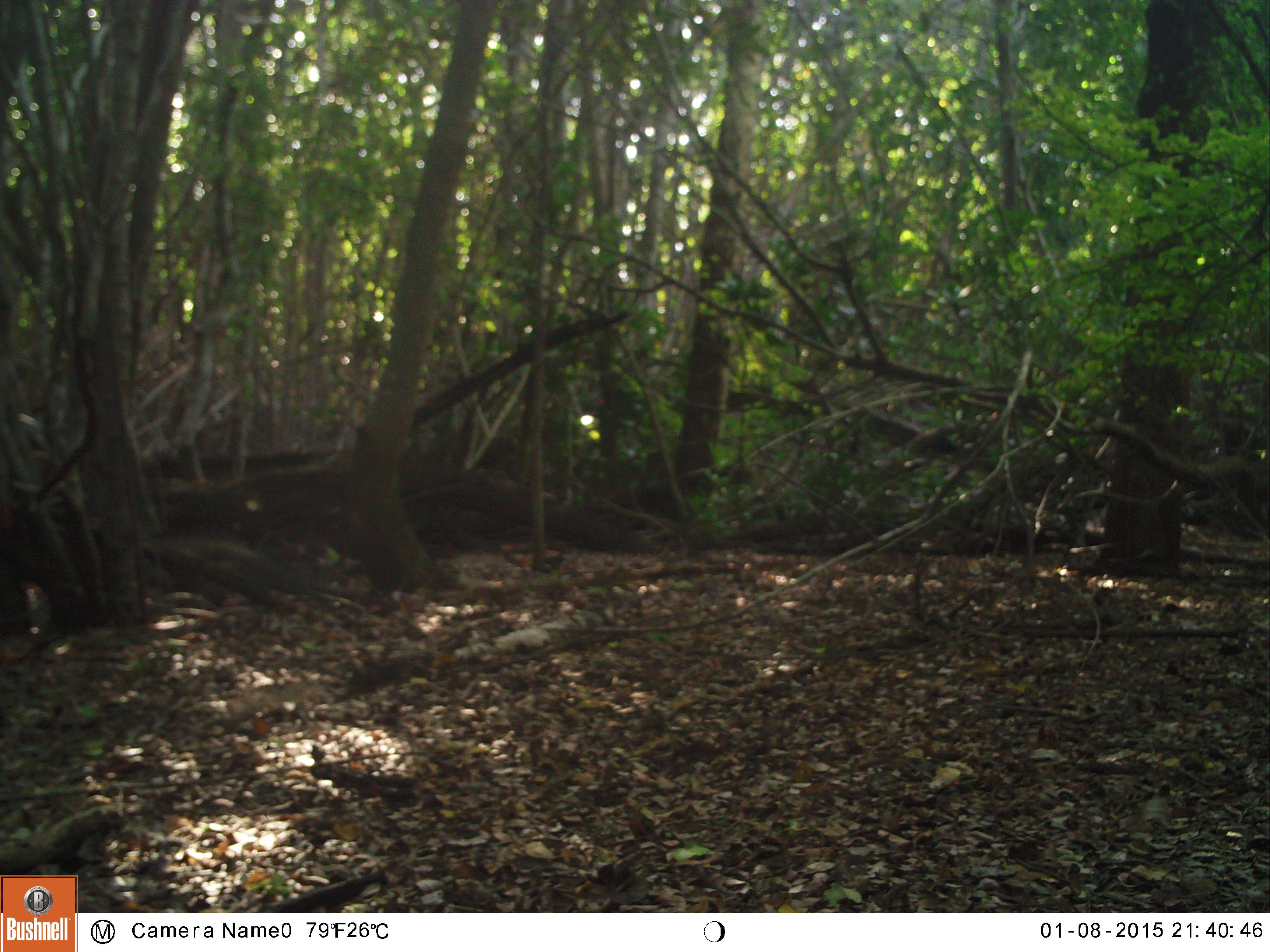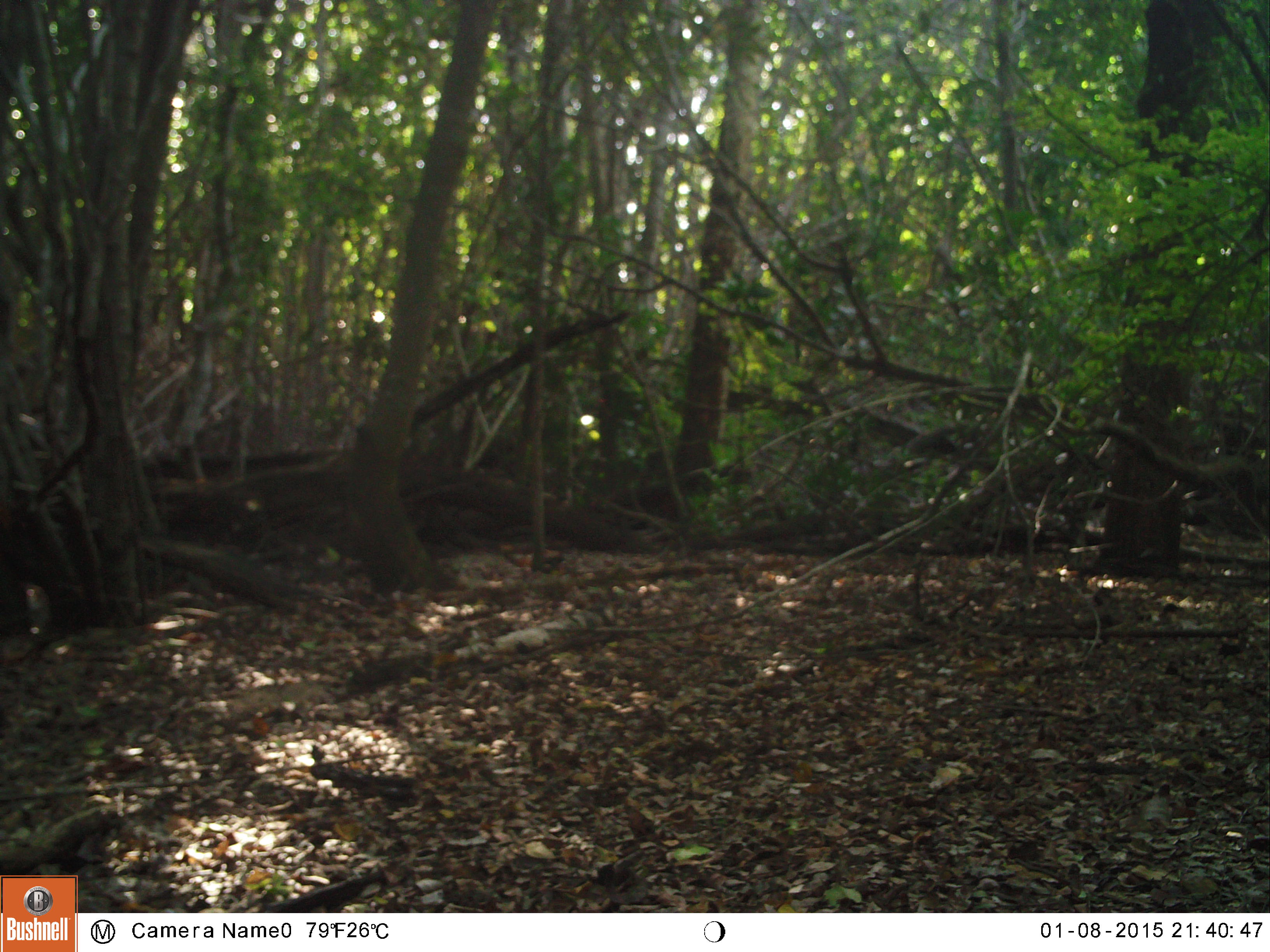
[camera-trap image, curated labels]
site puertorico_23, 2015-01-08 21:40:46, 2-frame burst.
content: unidentified animal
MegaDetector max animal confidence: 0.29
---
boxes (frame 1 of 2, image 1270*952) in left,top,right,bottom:
unknown: 165,524,339,593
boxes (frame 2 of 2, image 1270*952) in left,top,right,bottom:
unknown: 163,527,309,611